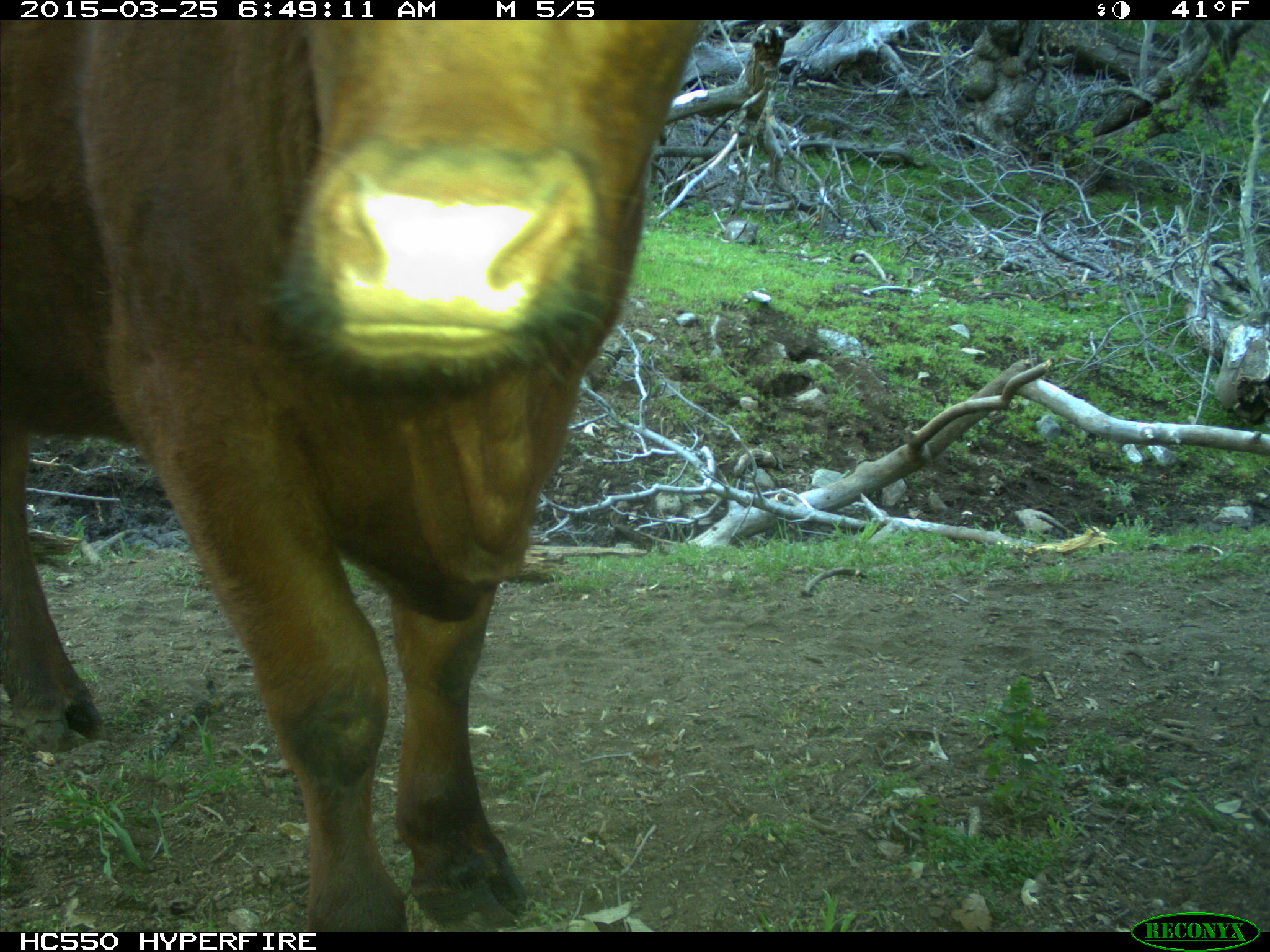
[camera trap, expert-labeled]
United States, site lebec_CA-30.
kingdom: Animalia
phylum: Chordata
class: Mammalia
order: Artiodactyla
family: Bovidae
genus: Bos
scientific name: Bos taurus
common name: domestic cow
Bos taurus (domestic cow).